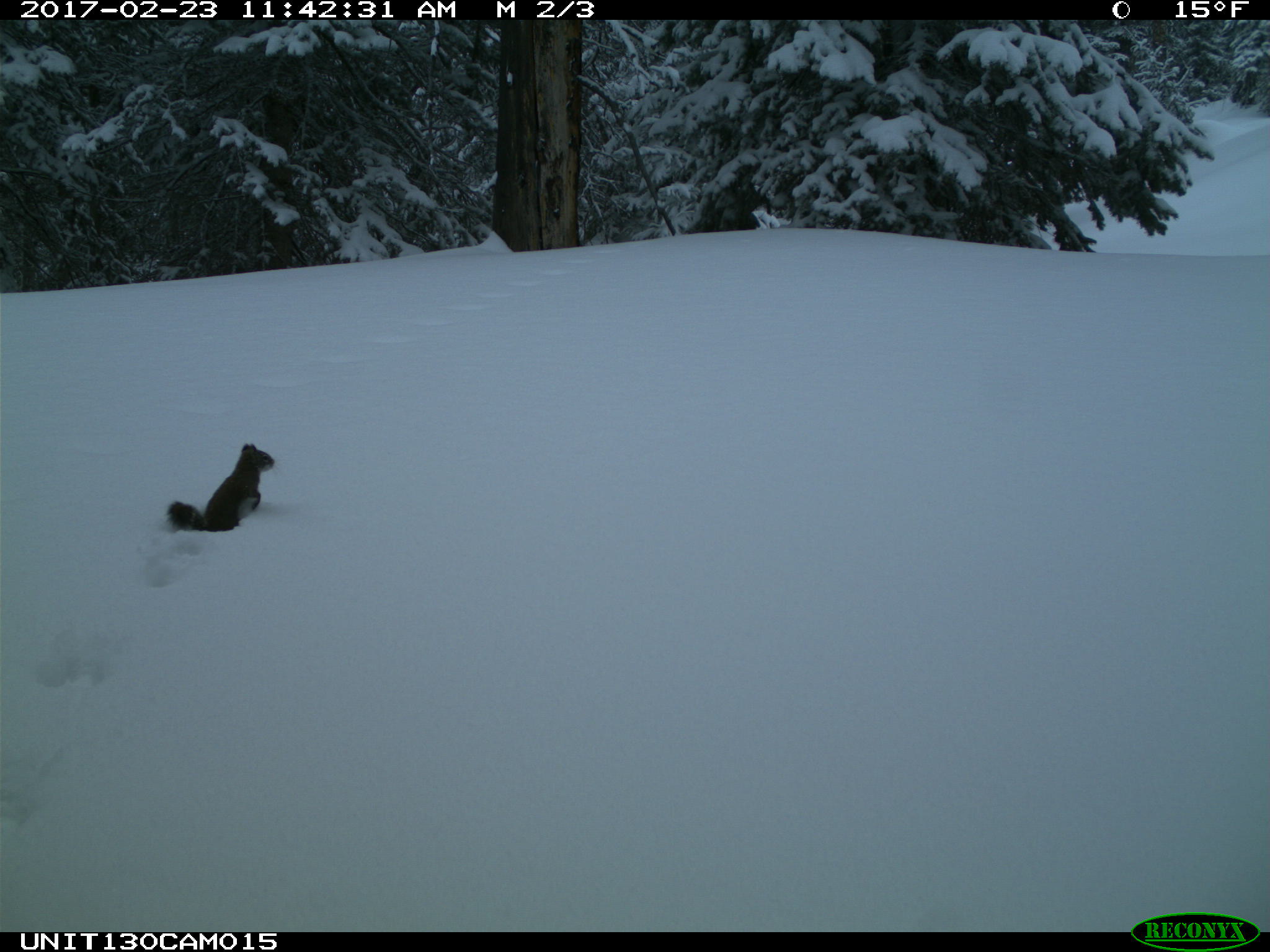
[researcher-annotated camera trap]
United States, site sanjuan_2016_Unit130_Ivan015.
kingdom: Animalia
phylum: Chordata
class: Mammalia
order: Rodentia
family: Sciuridae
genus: Tamiasciurus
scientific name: Tamiasciurus hudsonicus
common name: american red squirrel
Tamiasciurus hudsonicus (american red squirrel).